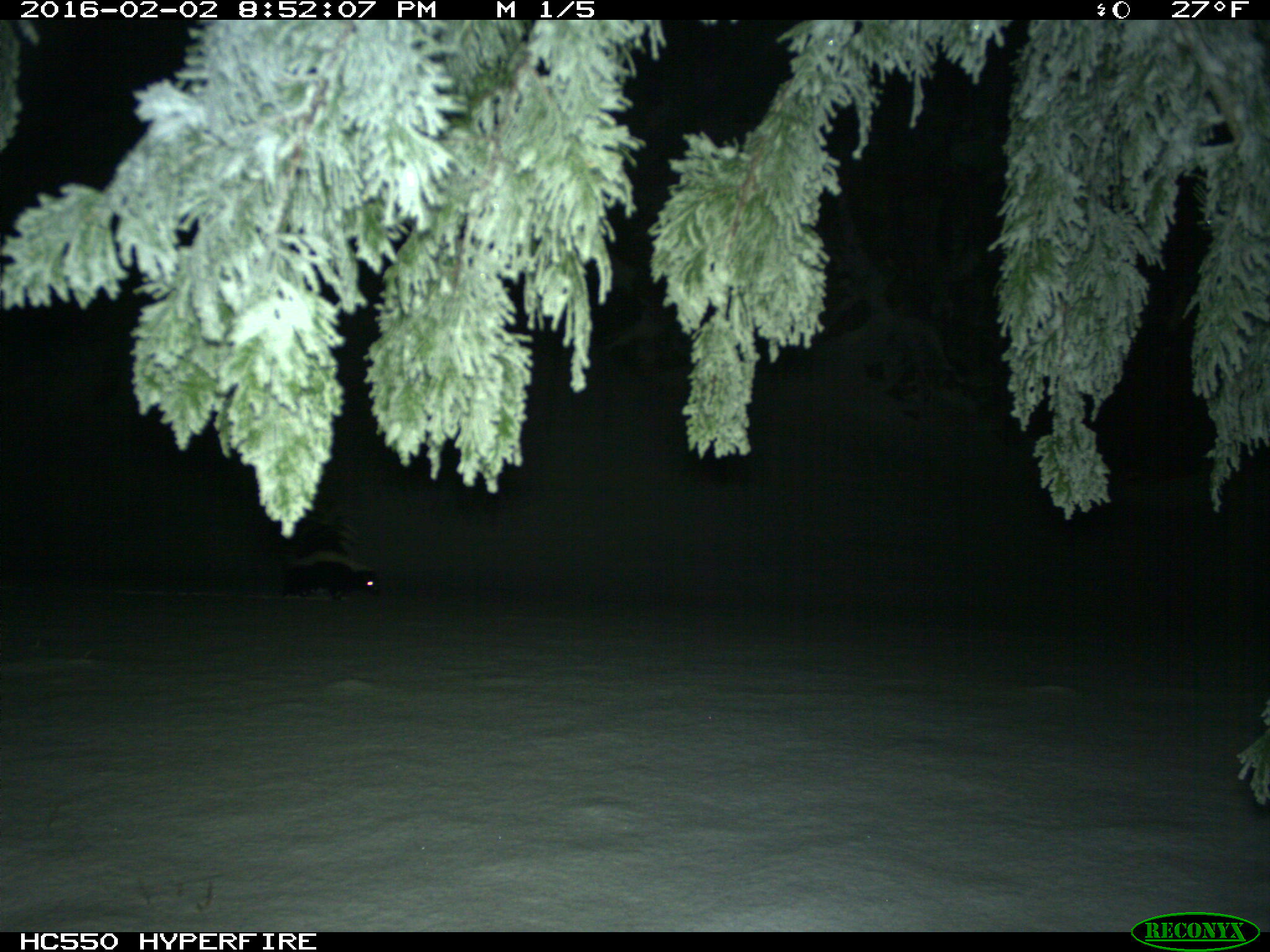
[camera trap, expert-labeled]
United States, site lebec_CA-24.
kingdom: Animalia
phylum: Chordata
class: Mammalia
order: Carnivora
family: Mephitidae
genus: Mephitis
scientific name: Mephitis mephitis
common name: striped skunk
Mephitis mephitis (striped skunk).